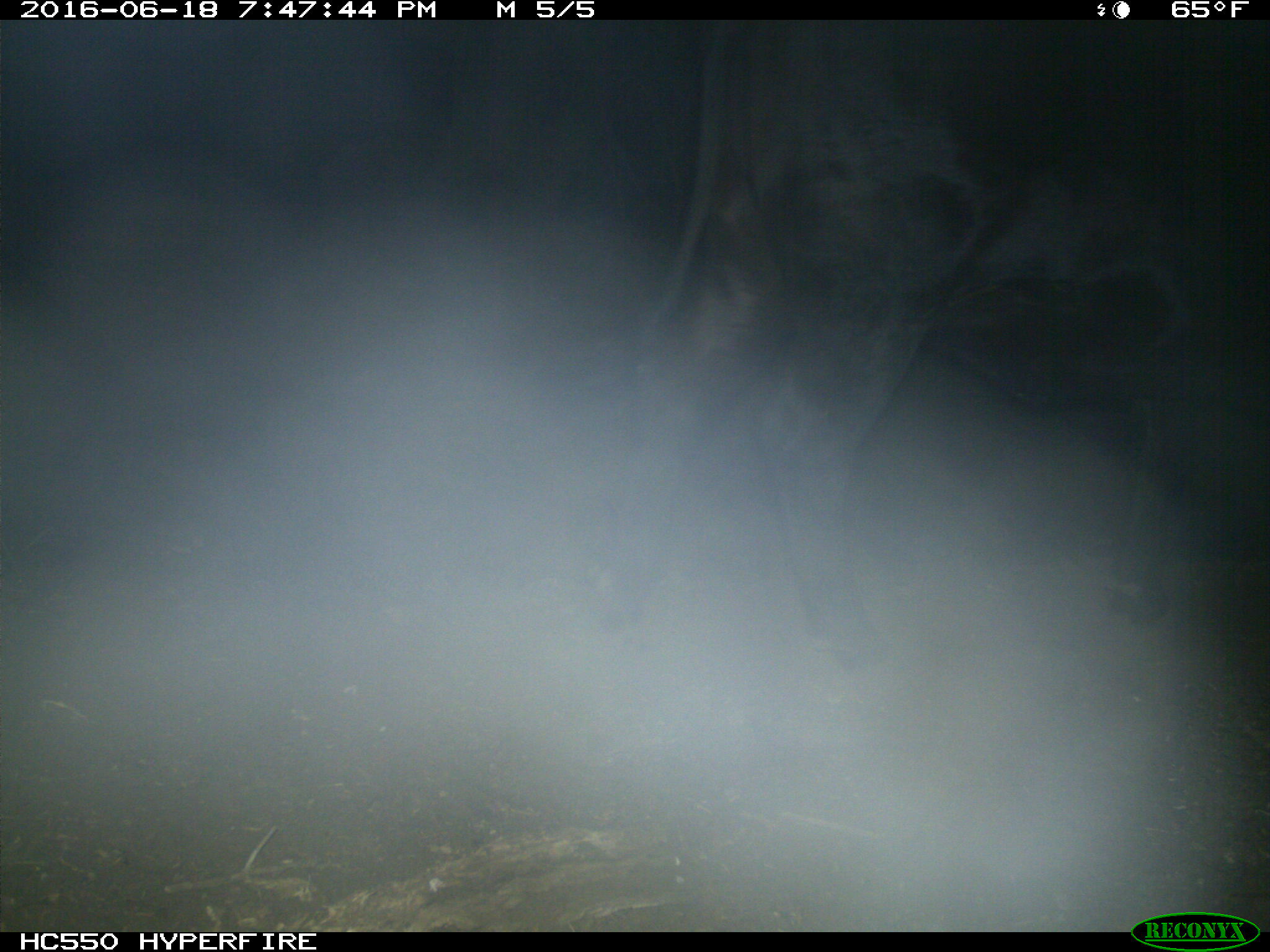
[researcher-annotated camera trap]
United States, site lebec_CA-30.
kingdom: Animalia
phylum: Chordata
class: Mammalia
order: Artiodactyla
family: Bovidae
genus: Bos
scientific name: Bos taurus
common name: domestic cow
Bos taurus (domestic cow).